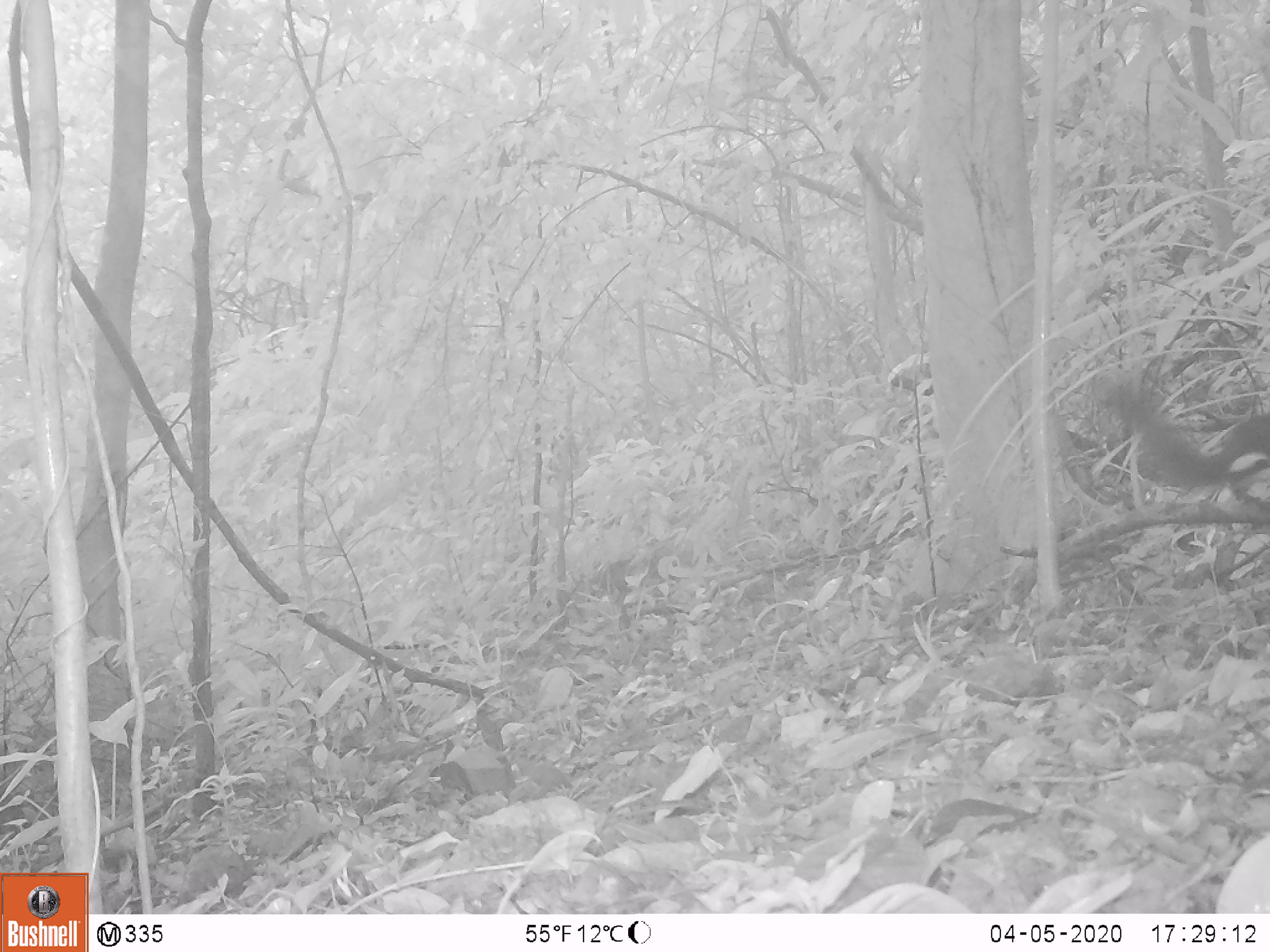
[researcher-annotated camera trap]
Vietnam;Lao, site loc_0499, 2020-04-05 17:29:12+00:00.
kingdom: Animalia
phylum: Chordata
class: Mammalia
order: Rodentia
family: Sciuridae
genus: Callosciurus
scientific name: Callosciurus erythraeus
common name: pallas's squirrel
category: pallass squirrel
Pallass squirrel (pallas's squirrel) (Callosciurus erythraeus). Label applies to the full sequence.